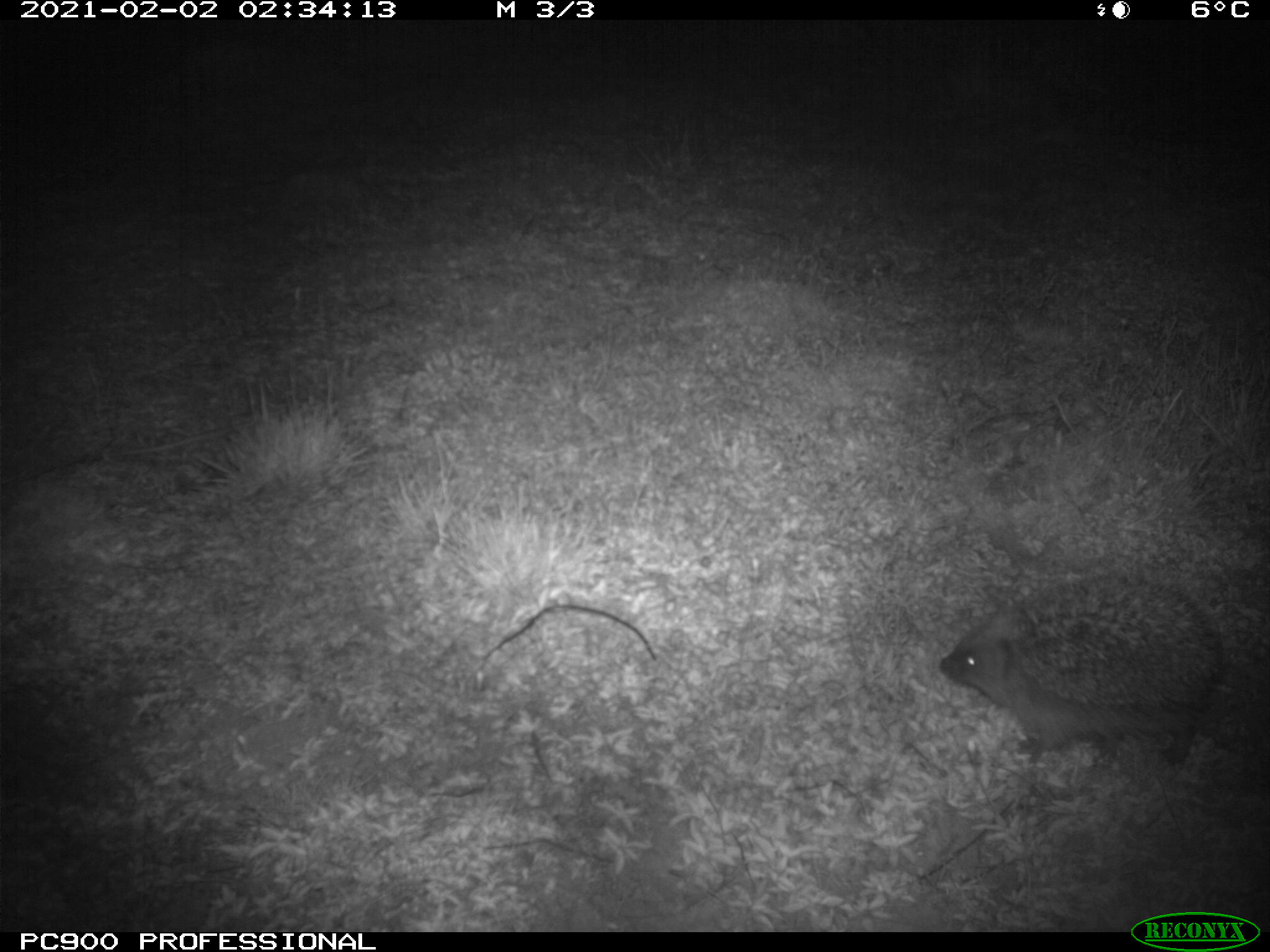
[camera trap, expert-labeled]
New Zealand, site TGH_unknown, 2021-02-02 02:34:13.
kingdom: Animalia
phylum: Chordata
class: Mammalia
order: Eulipotyphla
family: Erinaceidae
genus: Erinaceus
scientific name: Erinaceus europaeus europaeus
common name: european hedgehog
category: hedgehog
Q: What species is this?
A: Hedgehog (european hedgehog) (Erinaceus europaeus europaeus).